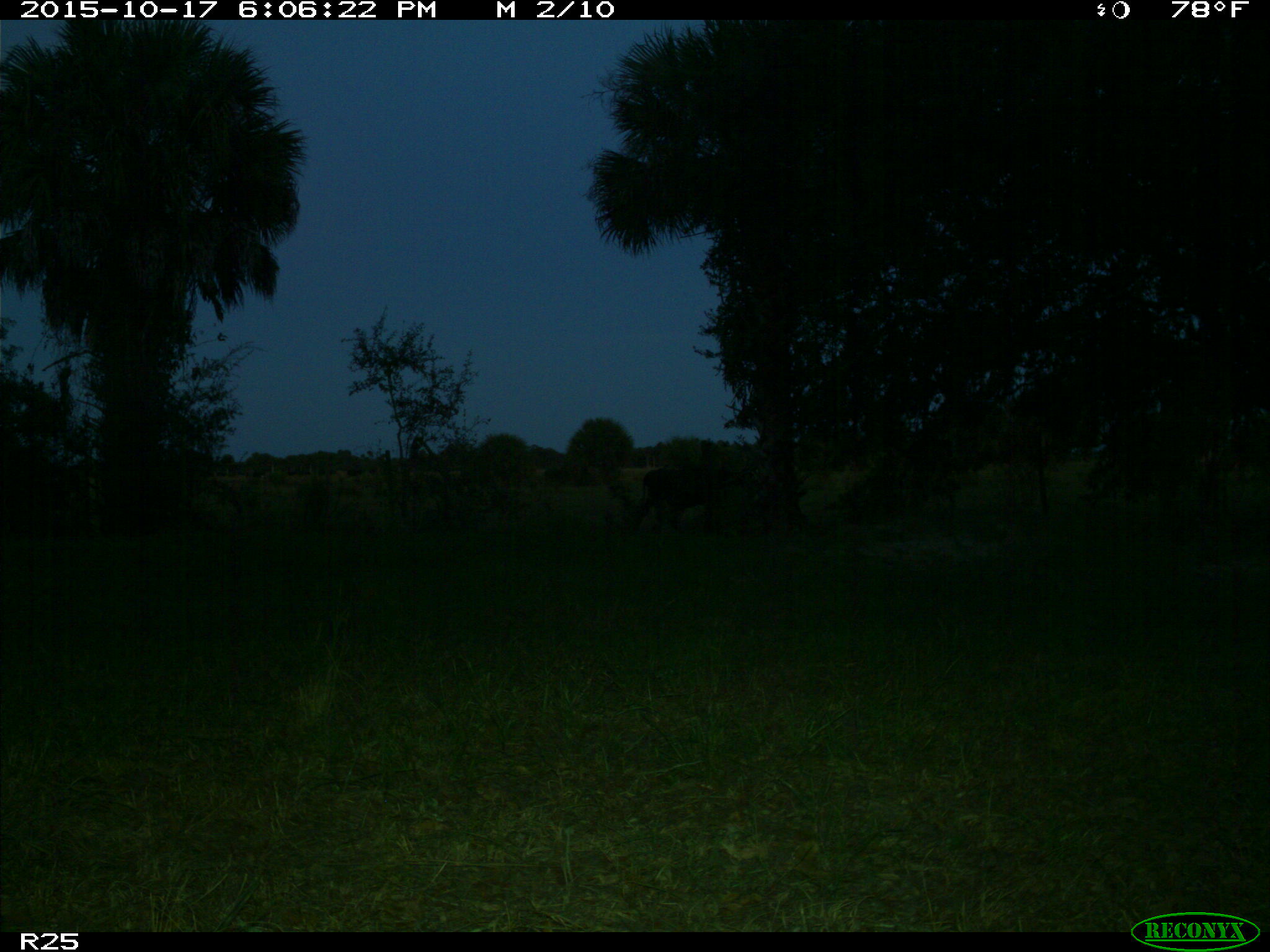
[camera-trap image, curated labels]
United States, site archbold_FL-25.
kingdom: Animalia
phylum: Chordata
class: Mammalia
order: Artiodactyla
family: Bovidae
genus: Bos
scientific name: Bos taurus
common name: domestic cow